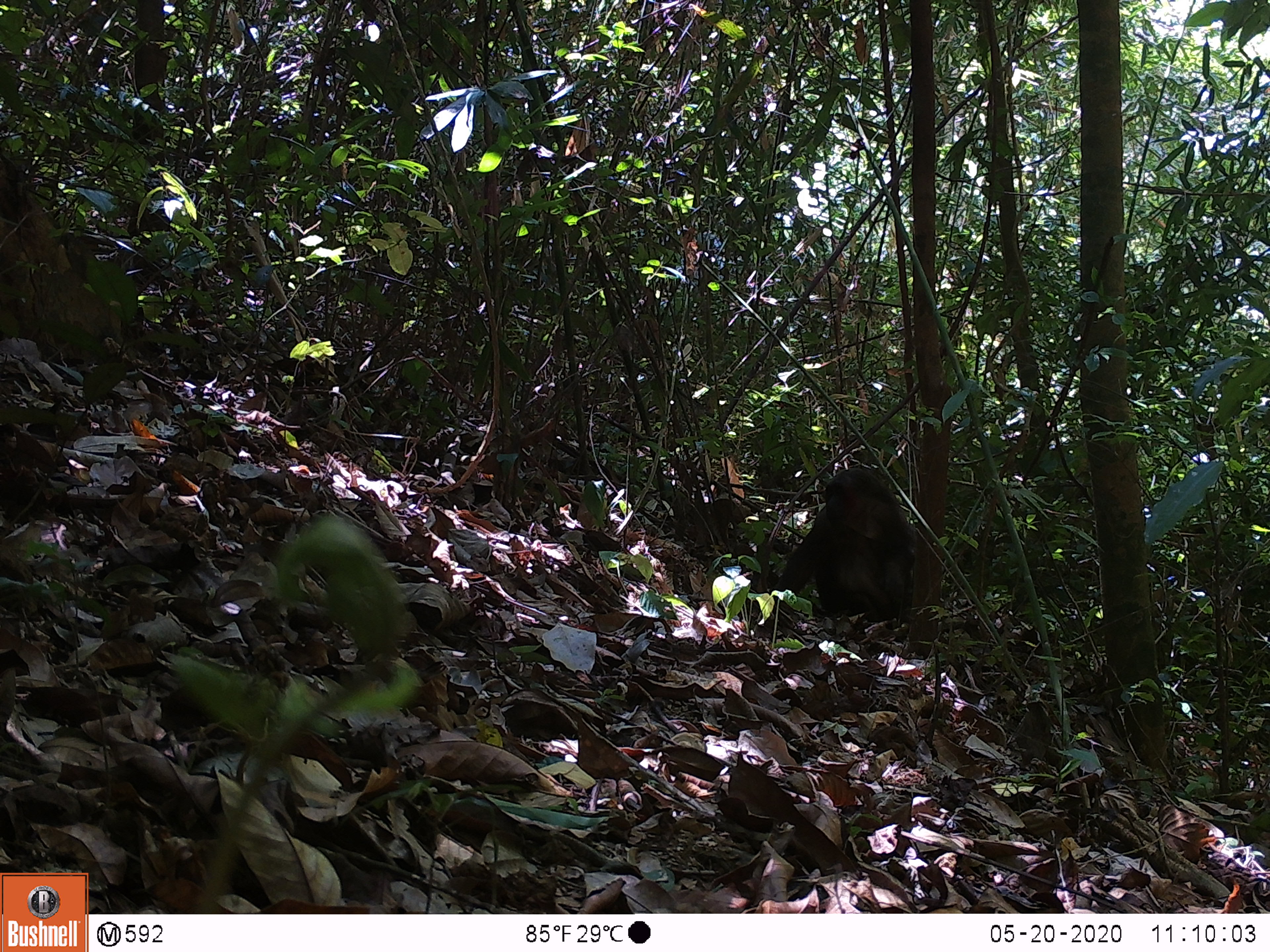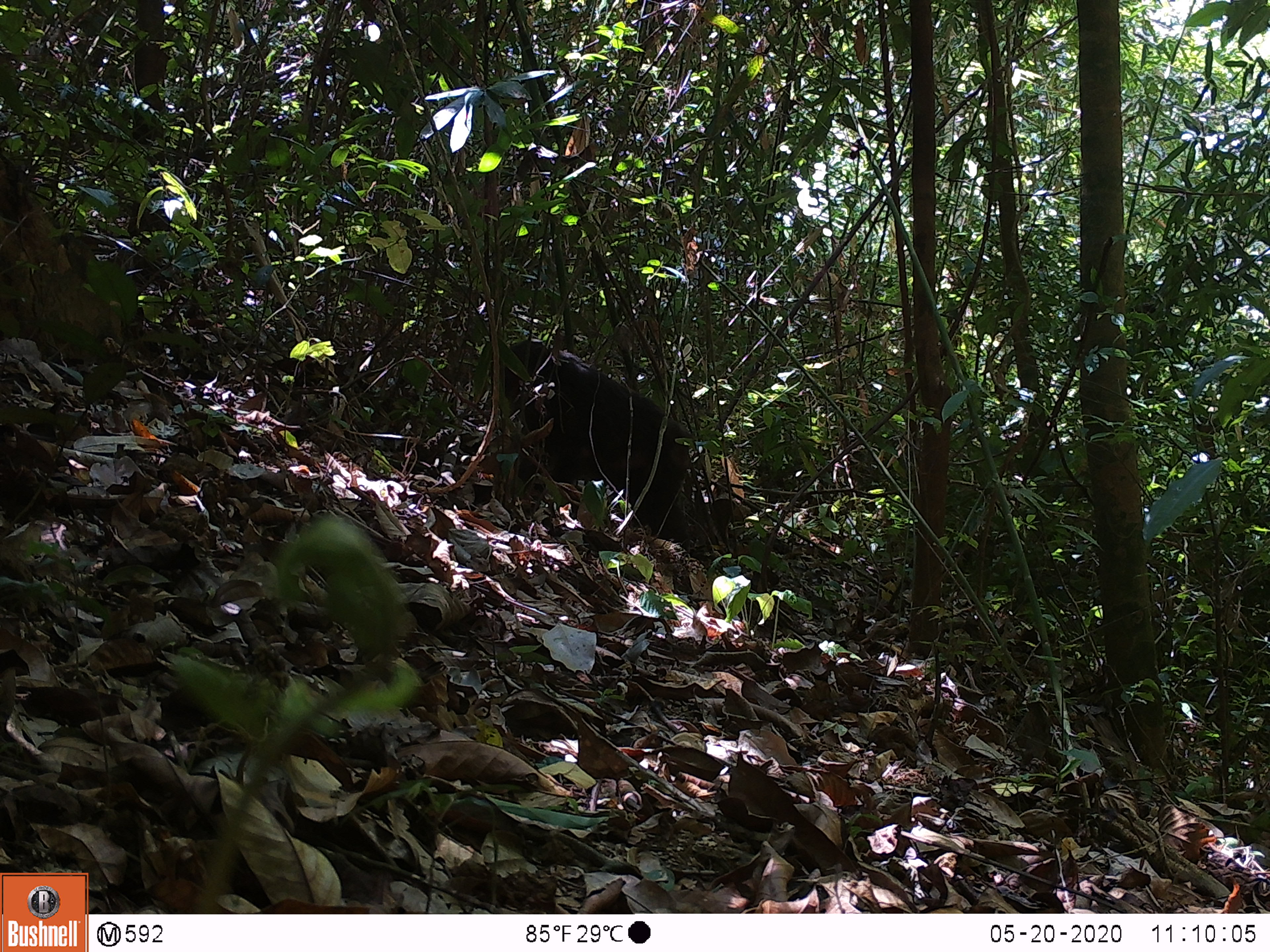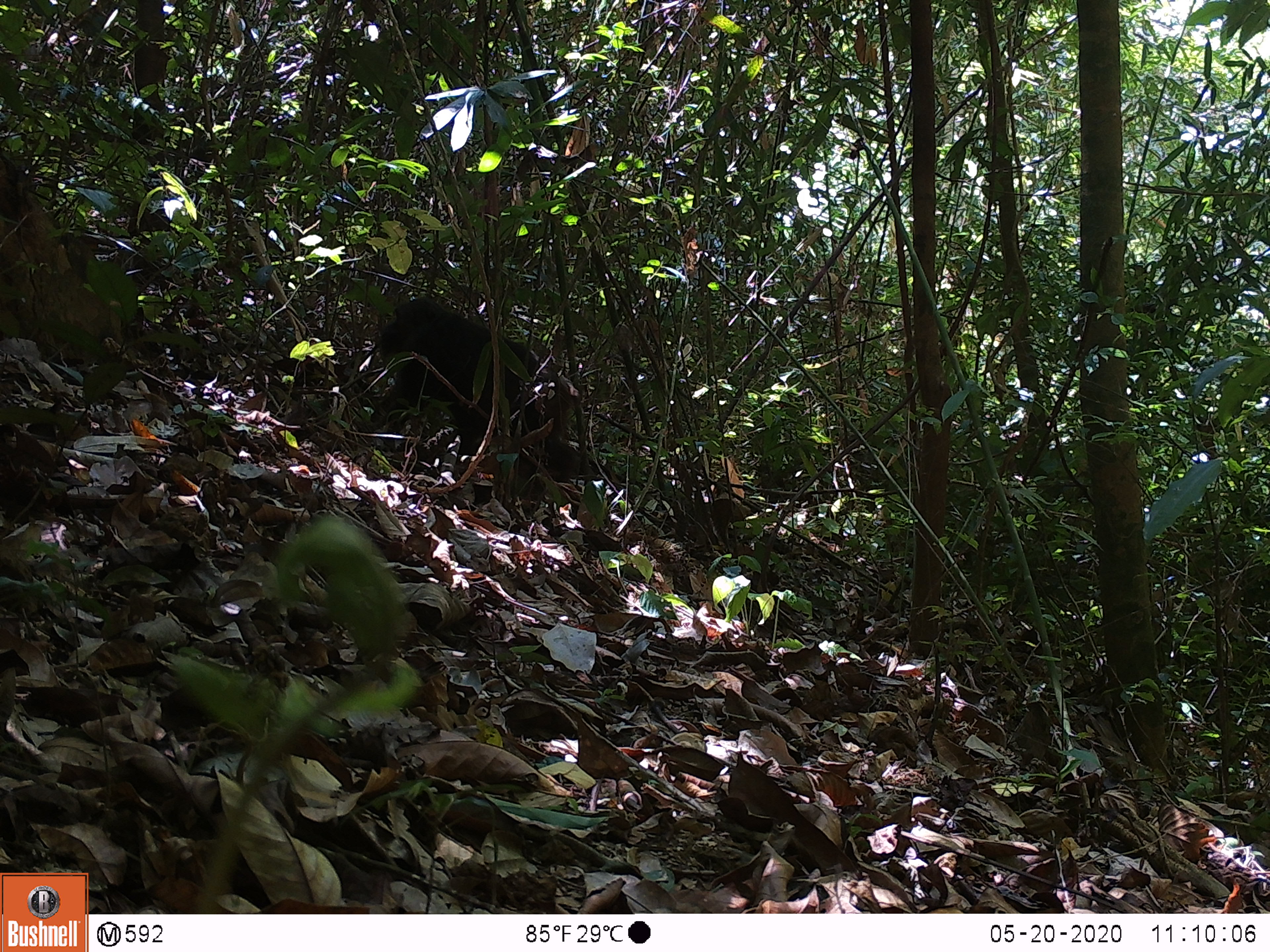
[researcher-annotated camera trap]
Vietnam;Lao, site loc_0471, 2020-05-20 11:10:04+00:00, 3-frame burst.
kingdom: Animalia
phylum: Chordata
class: Mammalia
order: Primates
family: Cercopithecidae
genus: Macaca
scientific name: Macaca arctoides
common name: stump-tailed macaque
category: stump tailed macaque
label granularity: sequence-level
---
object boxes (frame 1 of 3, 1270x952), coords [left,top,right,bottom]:
stump tailed macaque: [772,468,917,622]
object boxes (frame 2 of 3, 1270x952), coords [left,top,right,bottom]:
stump tailed macaque: [490,338,692,556]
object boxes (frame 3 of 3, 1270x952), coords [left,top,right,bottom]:
stump tailed macaque: [356,297,598,508]